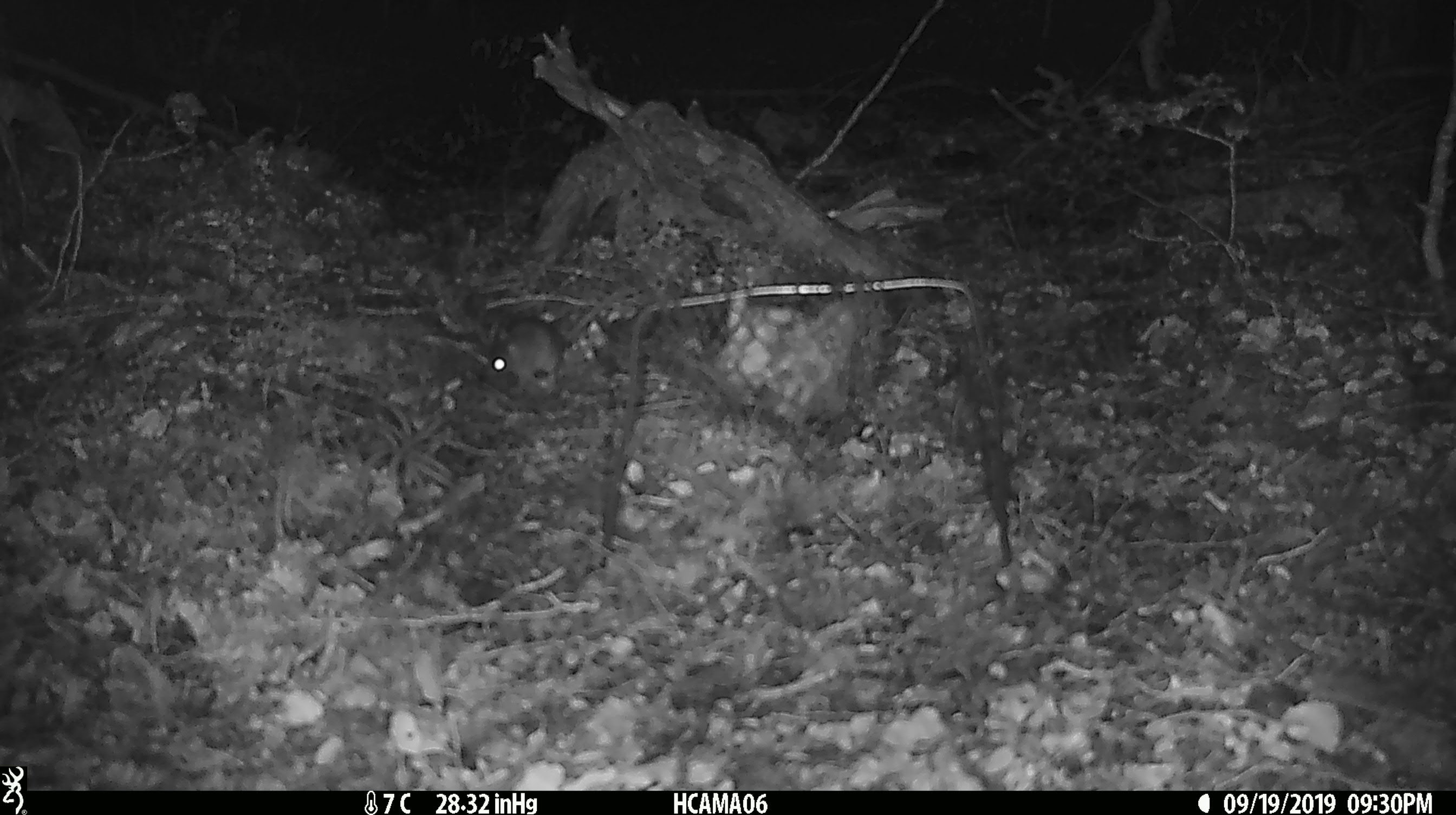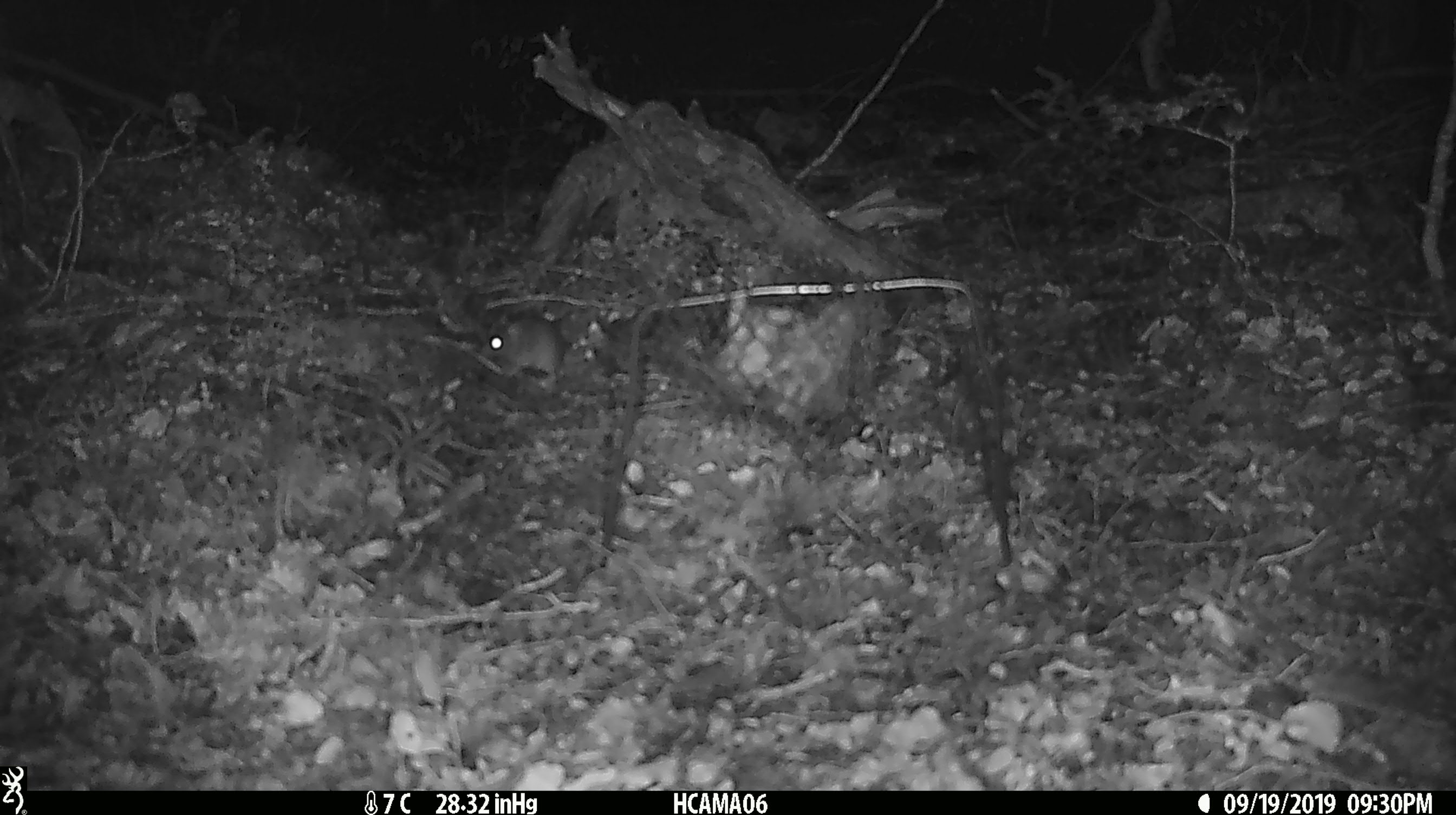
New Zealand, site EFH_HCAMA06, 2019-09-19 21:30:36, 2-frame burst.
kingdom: Animalia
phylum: Chordata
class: Mammalia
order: Rodentia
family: Muridae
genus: Mus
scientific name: Mus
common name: mouse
Mouse (Mus).